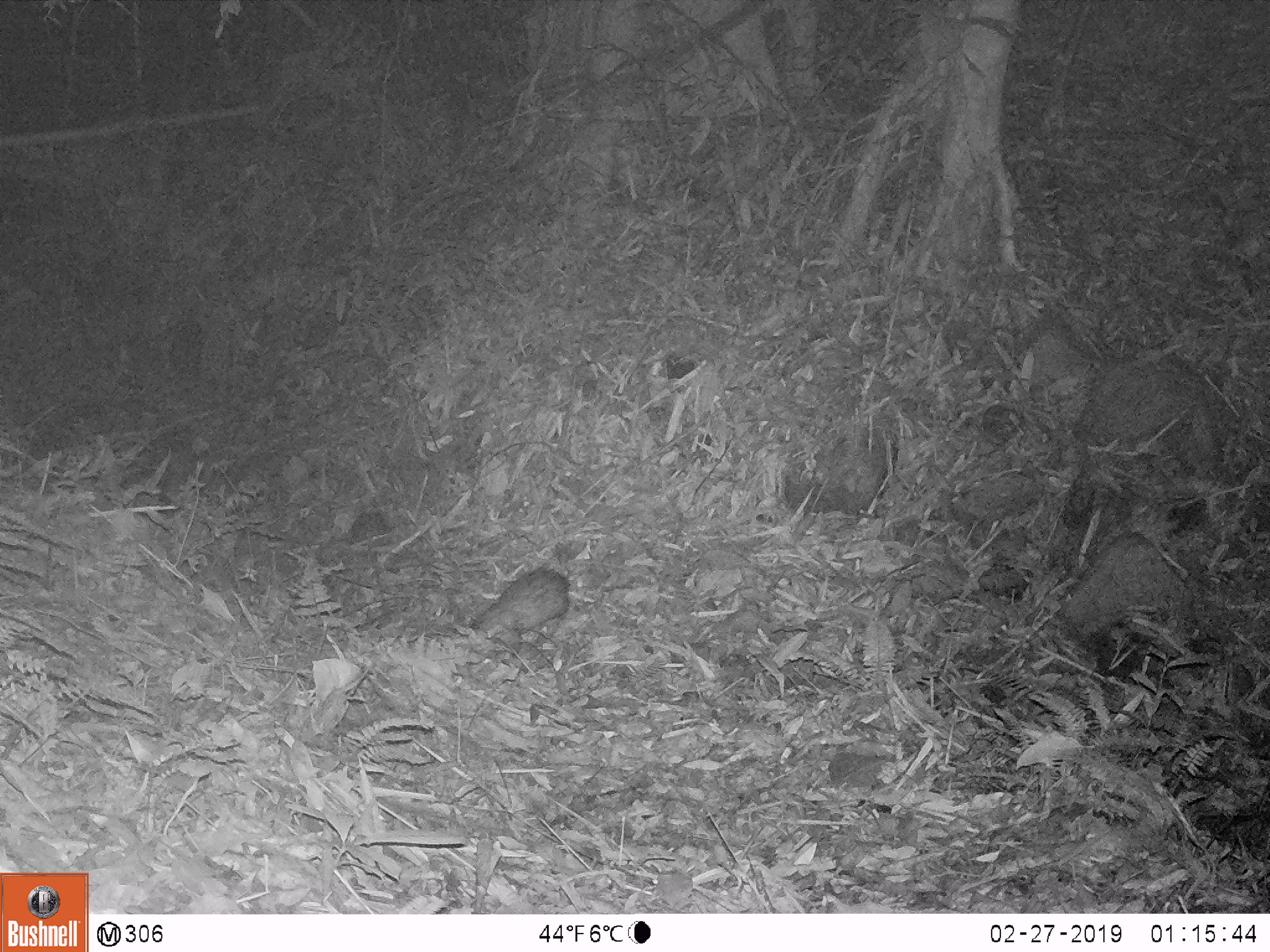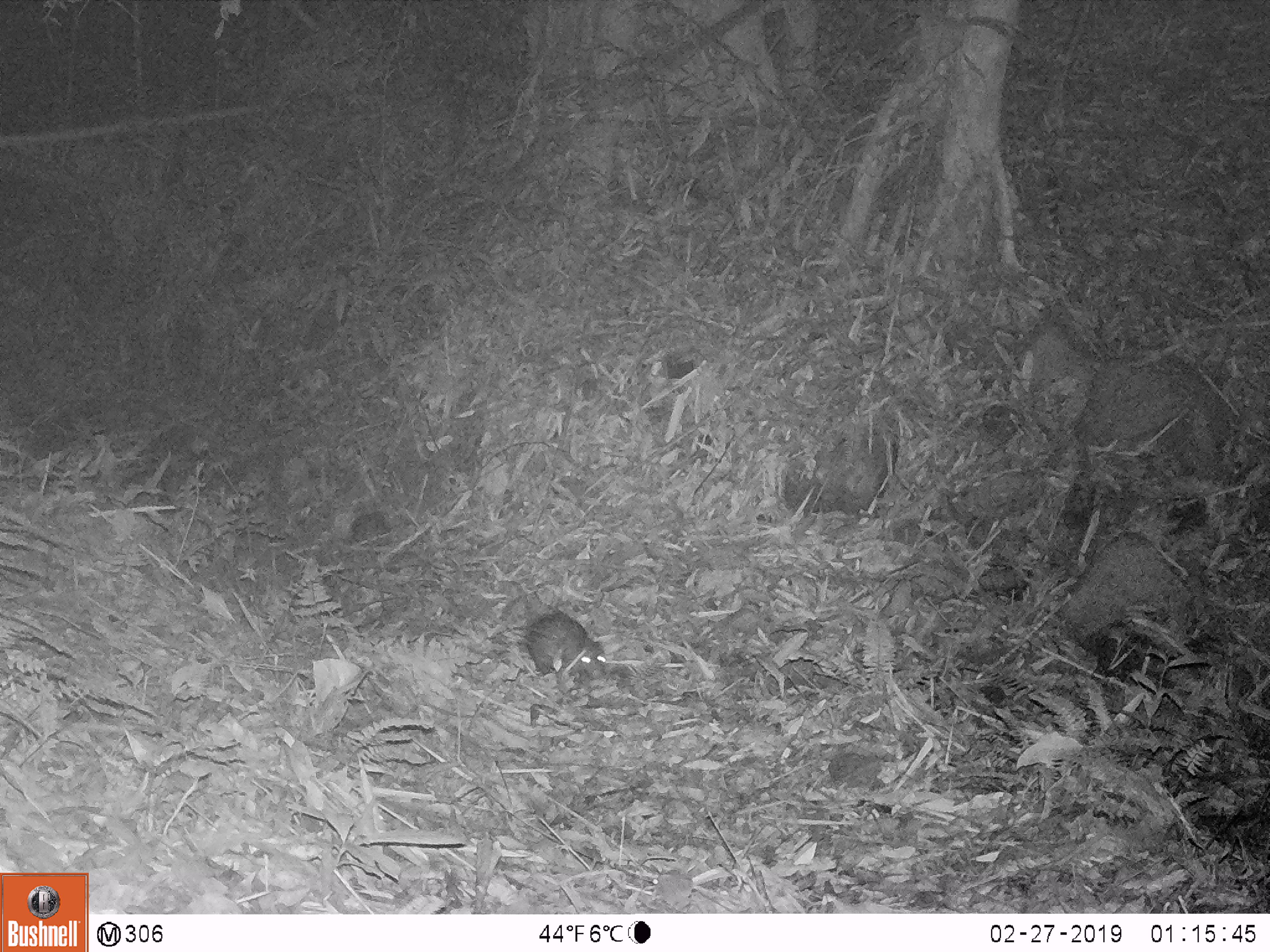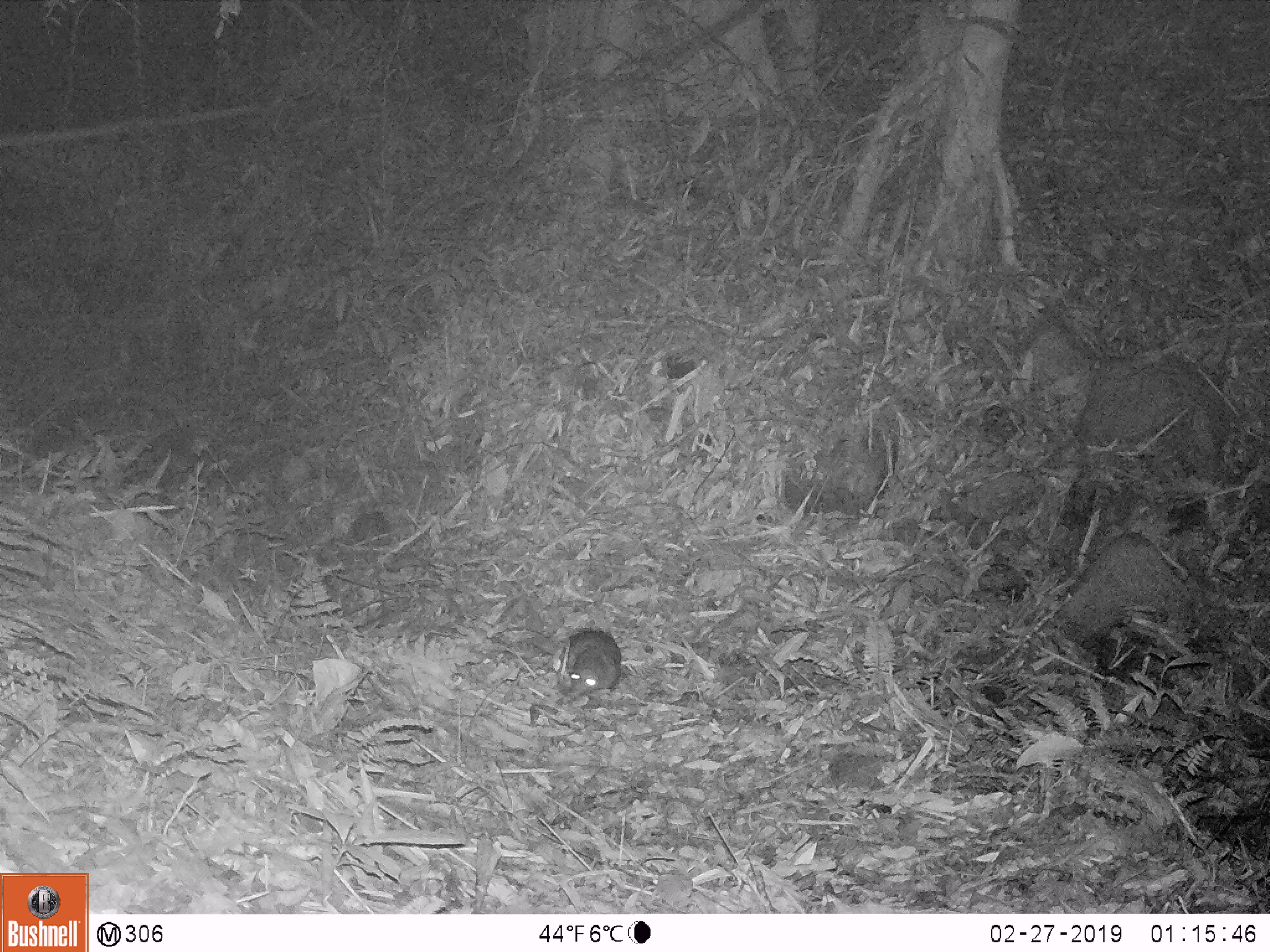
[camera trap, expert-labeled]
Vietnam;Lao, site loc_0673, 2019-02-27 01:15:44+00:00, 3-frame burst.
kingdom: Animalia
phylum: Chordata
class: Mammalia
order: Rodentia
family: Hystricidae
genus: Atherurus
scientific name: Atherurus macrourus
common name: asiatic brush-tailed porcupine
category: asiatic brush tailed porcupine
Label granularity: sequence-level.